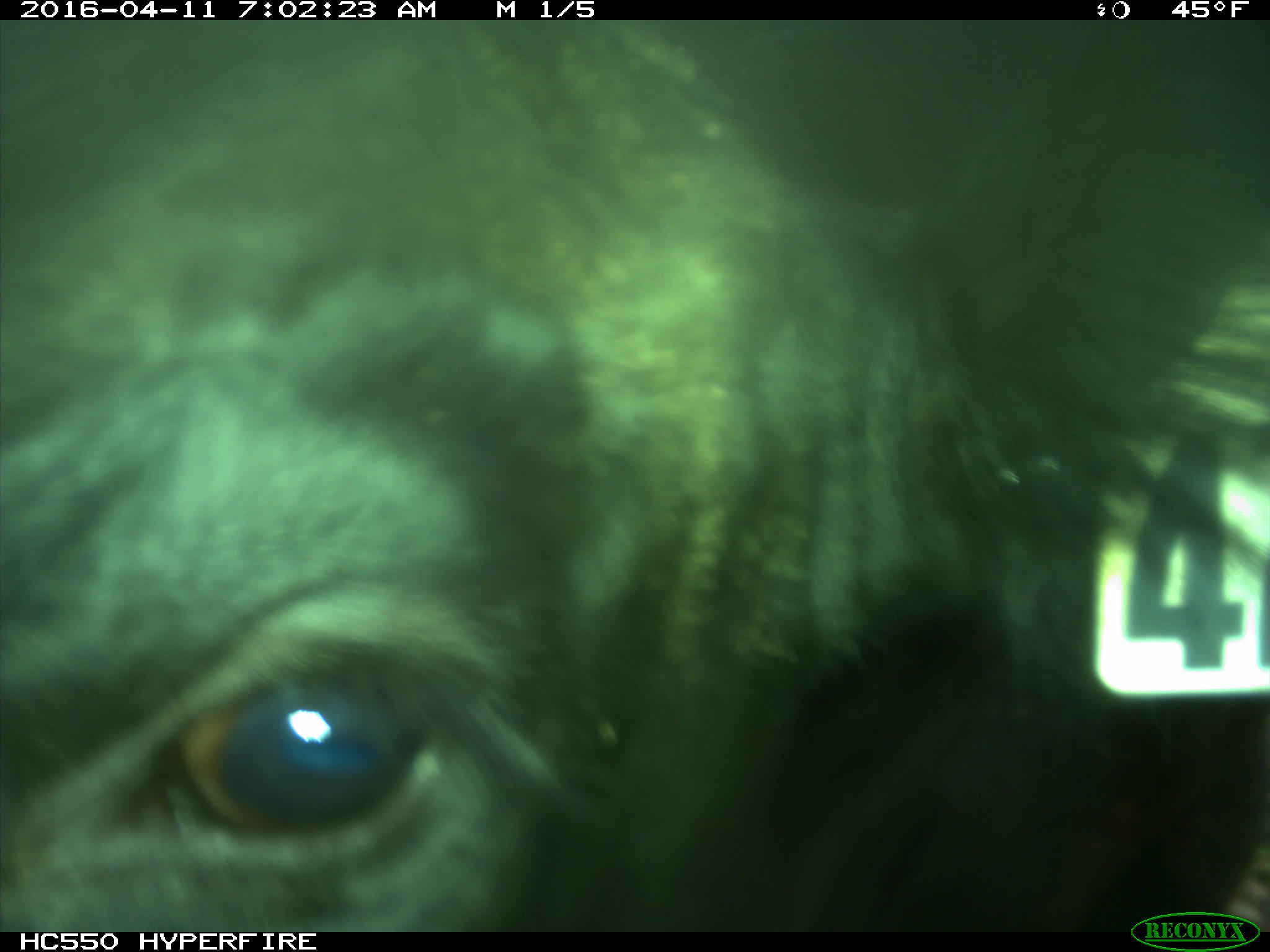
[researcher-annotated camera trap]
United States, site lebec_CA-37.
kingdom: Animalia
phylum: Chordata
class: Mammalia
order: Artiodactyla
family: Bovidae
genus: Bos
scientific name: Bos taurus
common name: domestic cow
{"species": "Bos taurus (domestic cow)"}